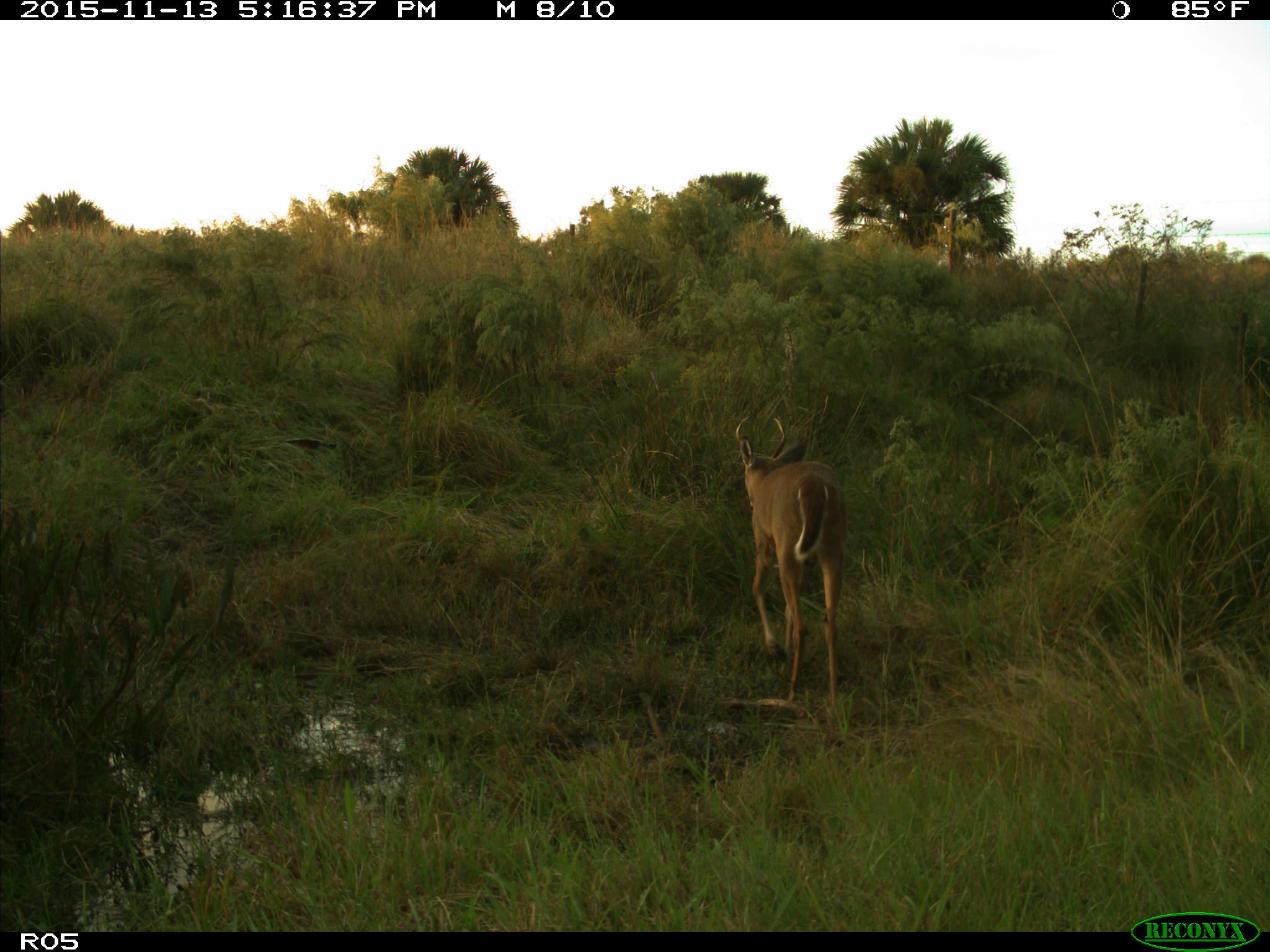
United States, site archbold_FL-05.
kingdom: Animalia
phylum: Chordata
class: Mammalia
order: Artiodactyla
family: Cervidae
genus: Odocoileus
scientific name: Odocoileus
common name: deer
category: unidentified deer